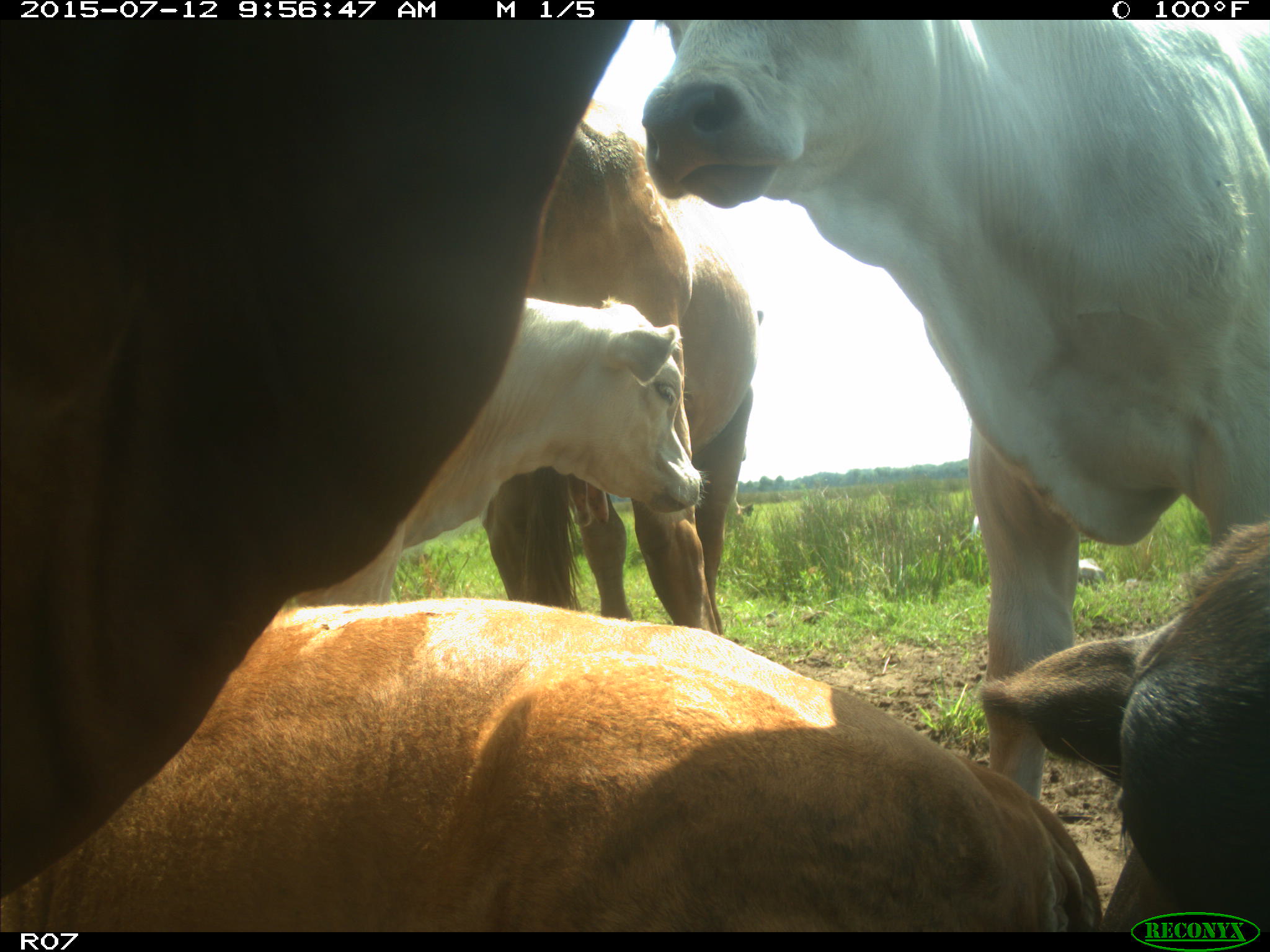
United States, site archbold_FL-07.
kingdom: Animalia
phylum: Chordata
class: Mammalia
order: Artiodactyla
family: Bovidae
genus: Bos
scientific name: Bos taurus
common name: domestic cow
Bos taurus (domestic cow).